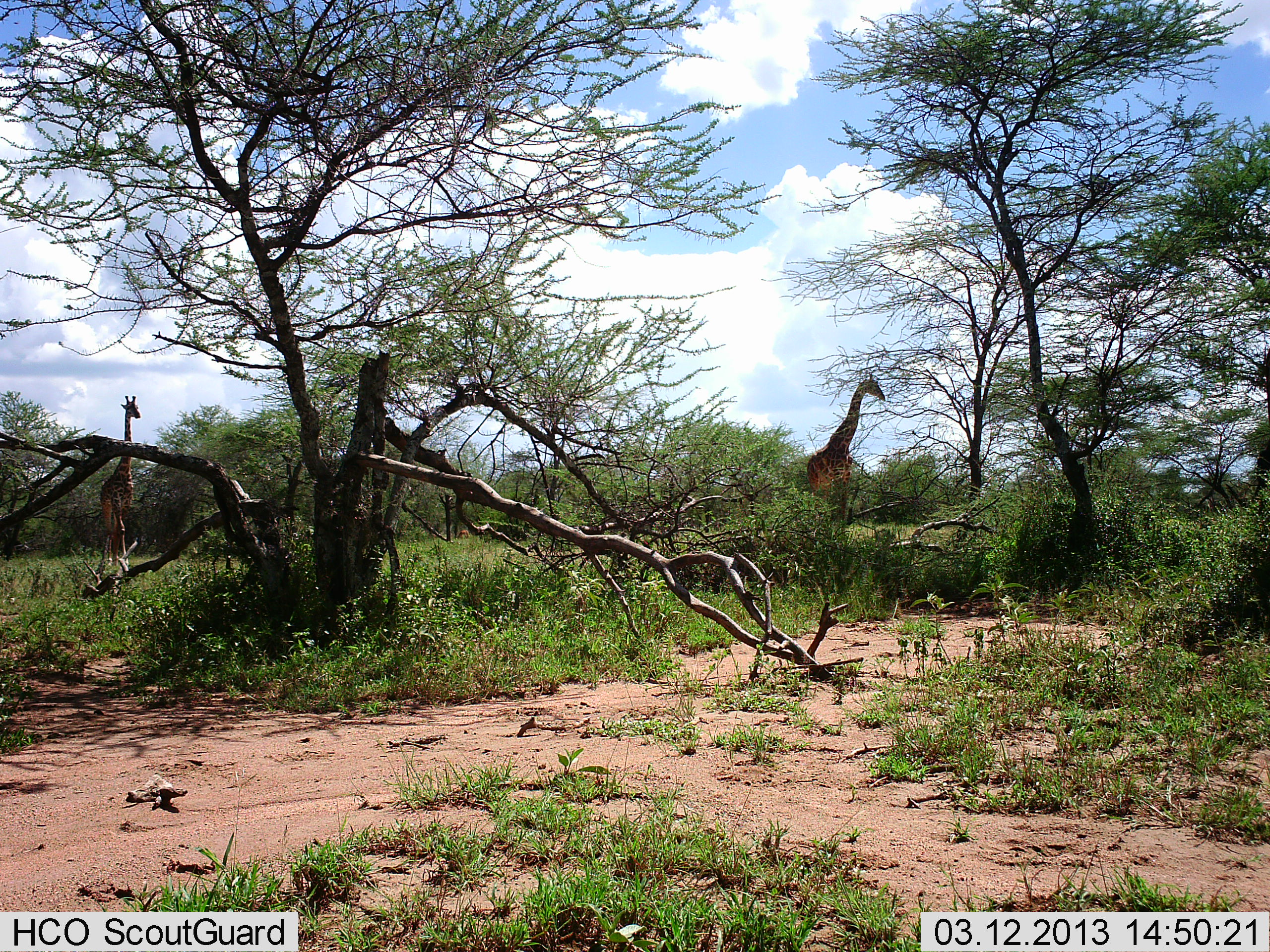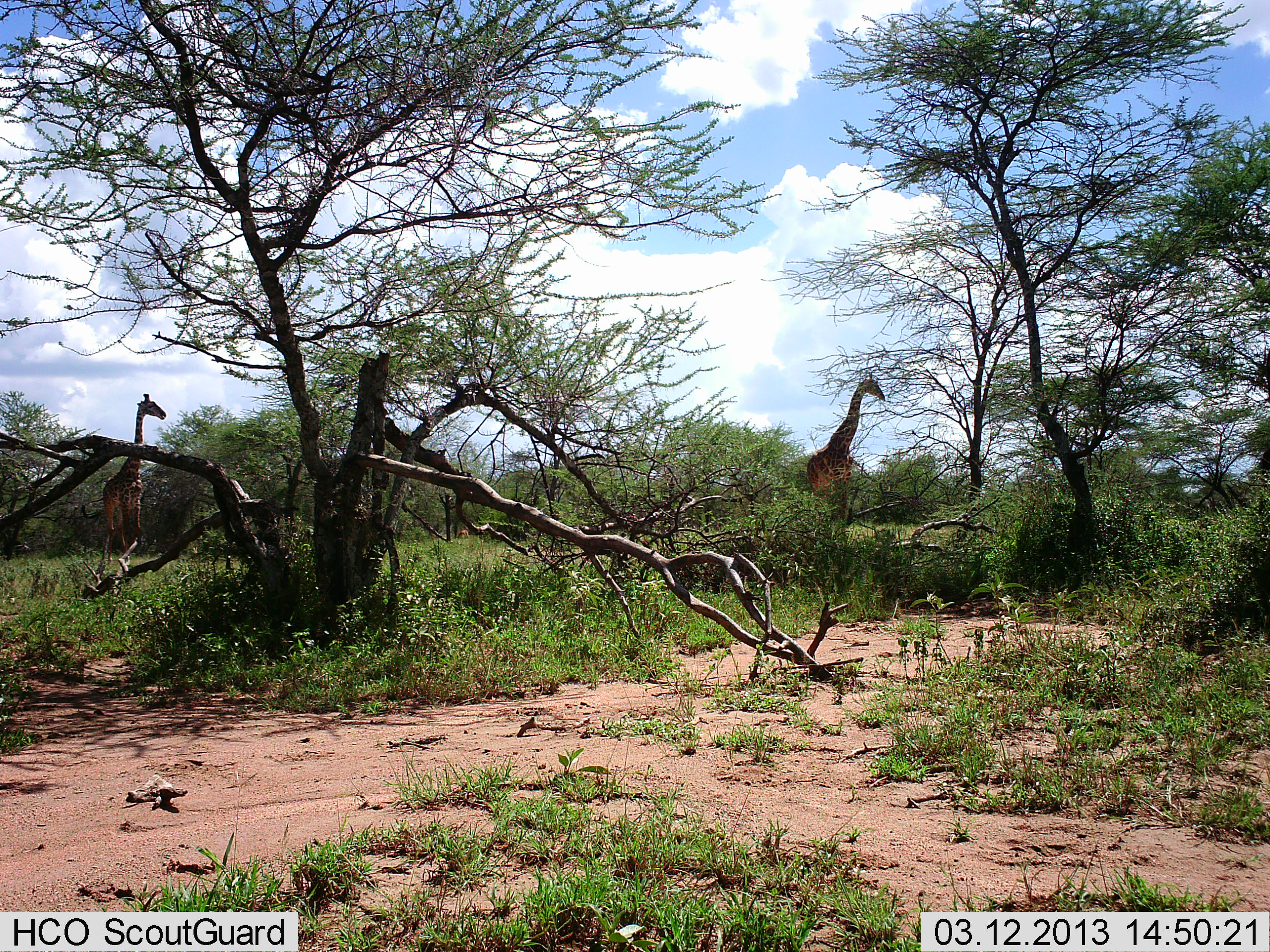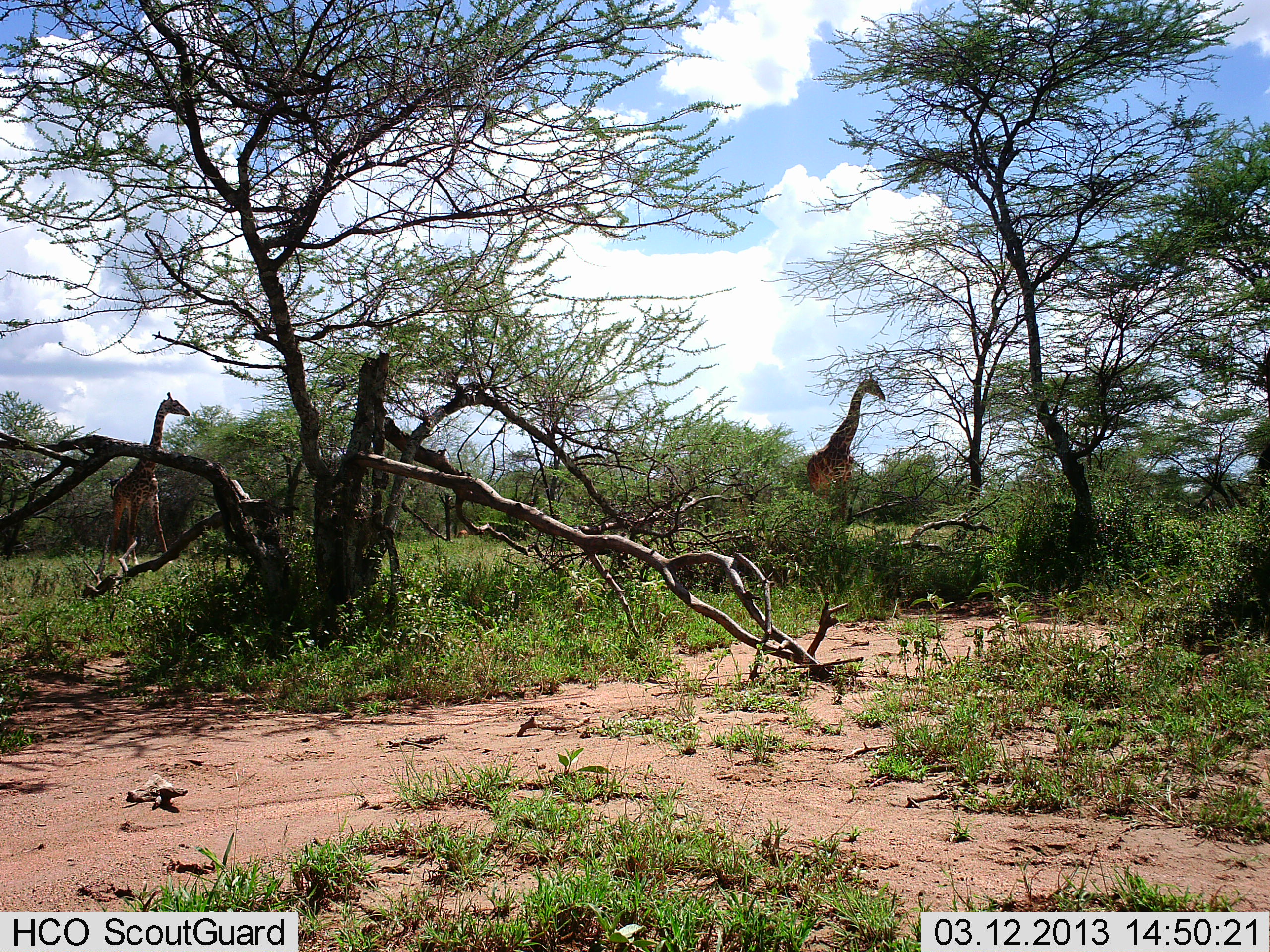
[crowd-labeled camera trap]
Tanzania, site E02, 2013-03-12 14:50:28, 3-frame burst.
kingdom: Animalia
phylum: Chordata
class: Mammalia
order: Artiodactyla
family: Giraffidae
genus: Giraffa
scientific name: Giraffa camelopardalis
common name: giraffe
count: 2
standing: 47%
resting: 0%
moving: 58%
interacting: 0%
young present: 0%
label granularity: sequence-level